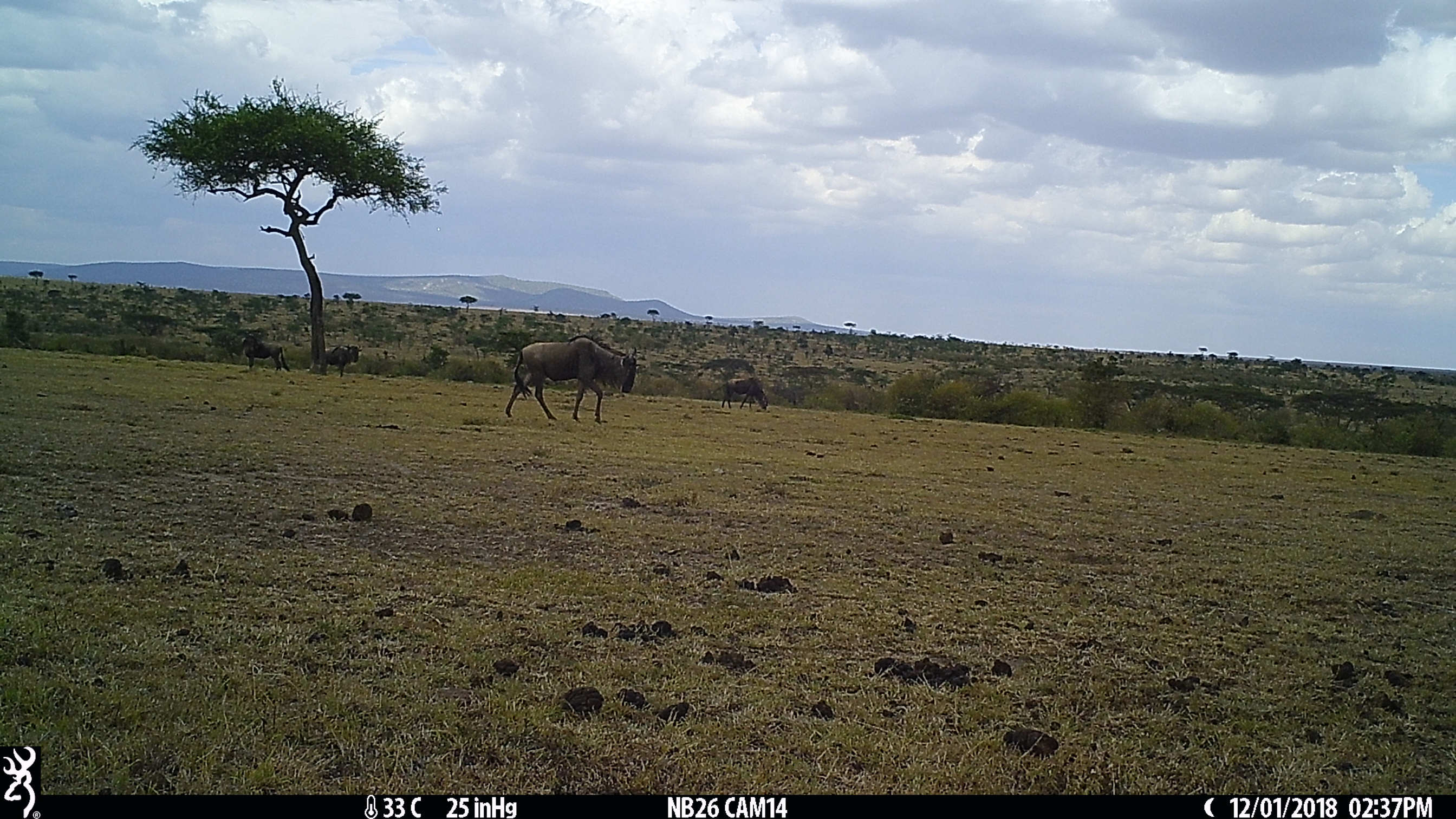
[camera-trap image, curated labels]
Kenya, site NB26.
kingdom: Animalia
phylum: Chordata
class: Mammalia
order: Artiodactyla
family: Bovidae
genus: Connochaetes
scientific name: Connochaetes taurinus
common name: blue wildebeest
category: wildebeest